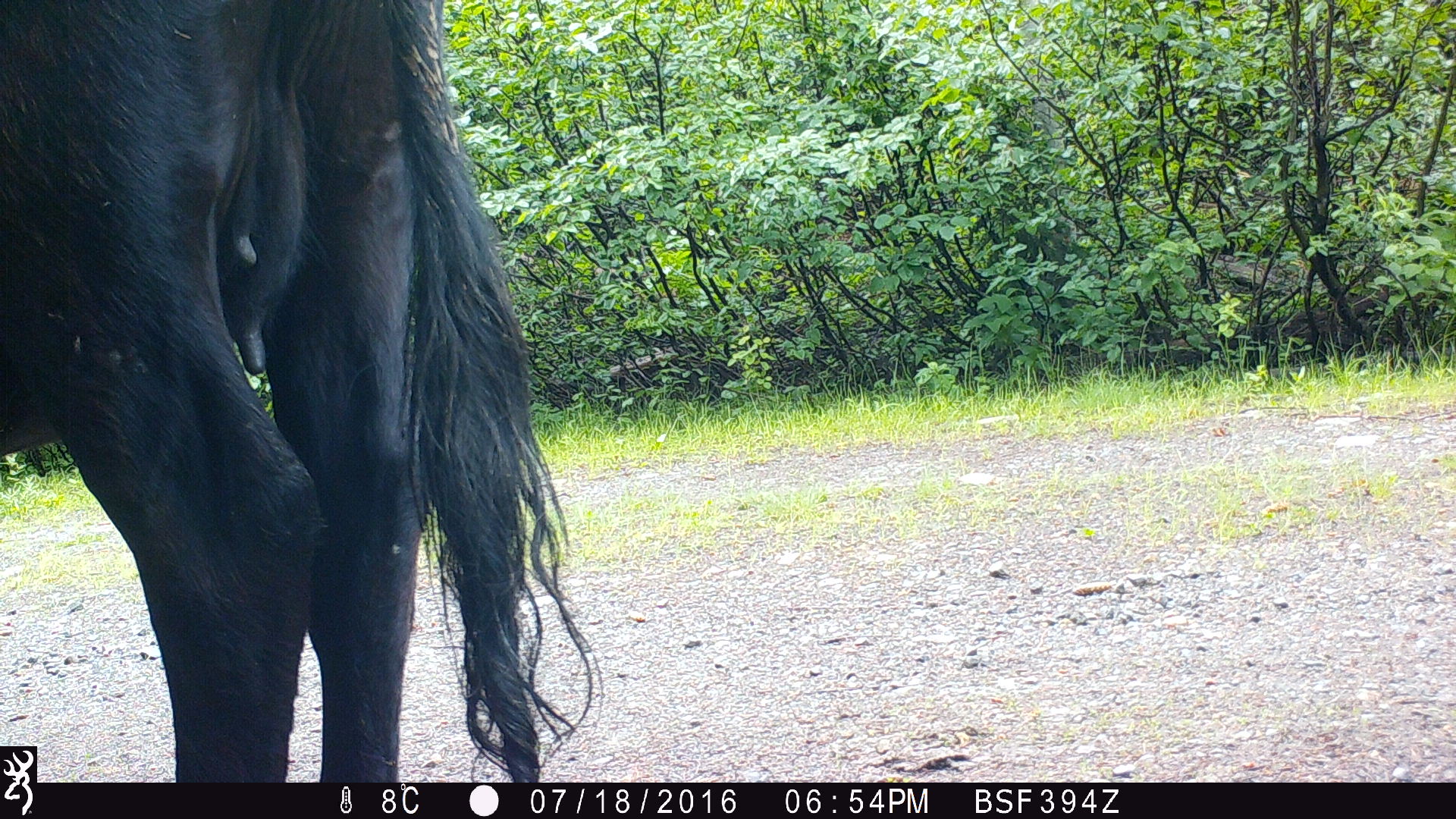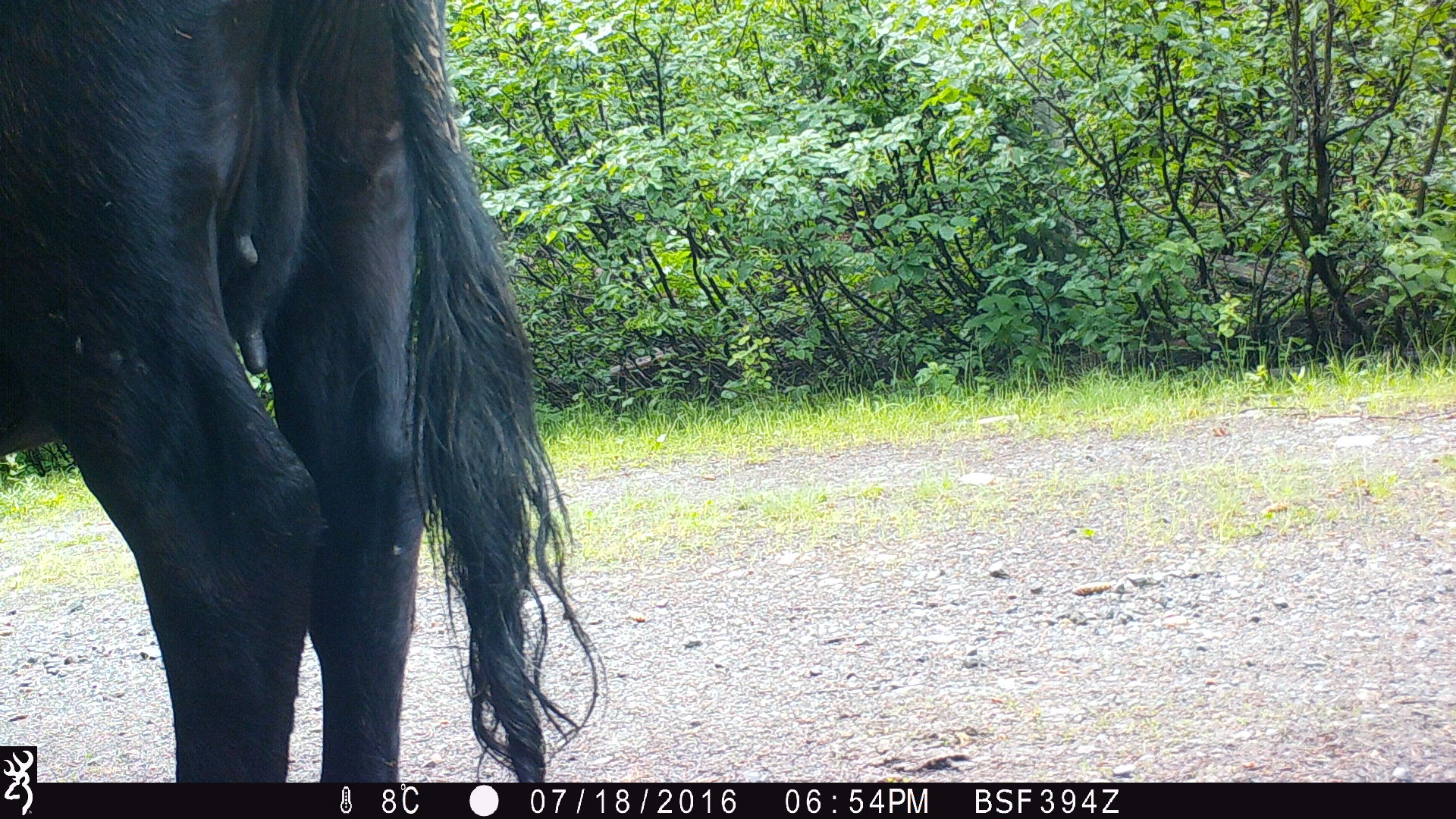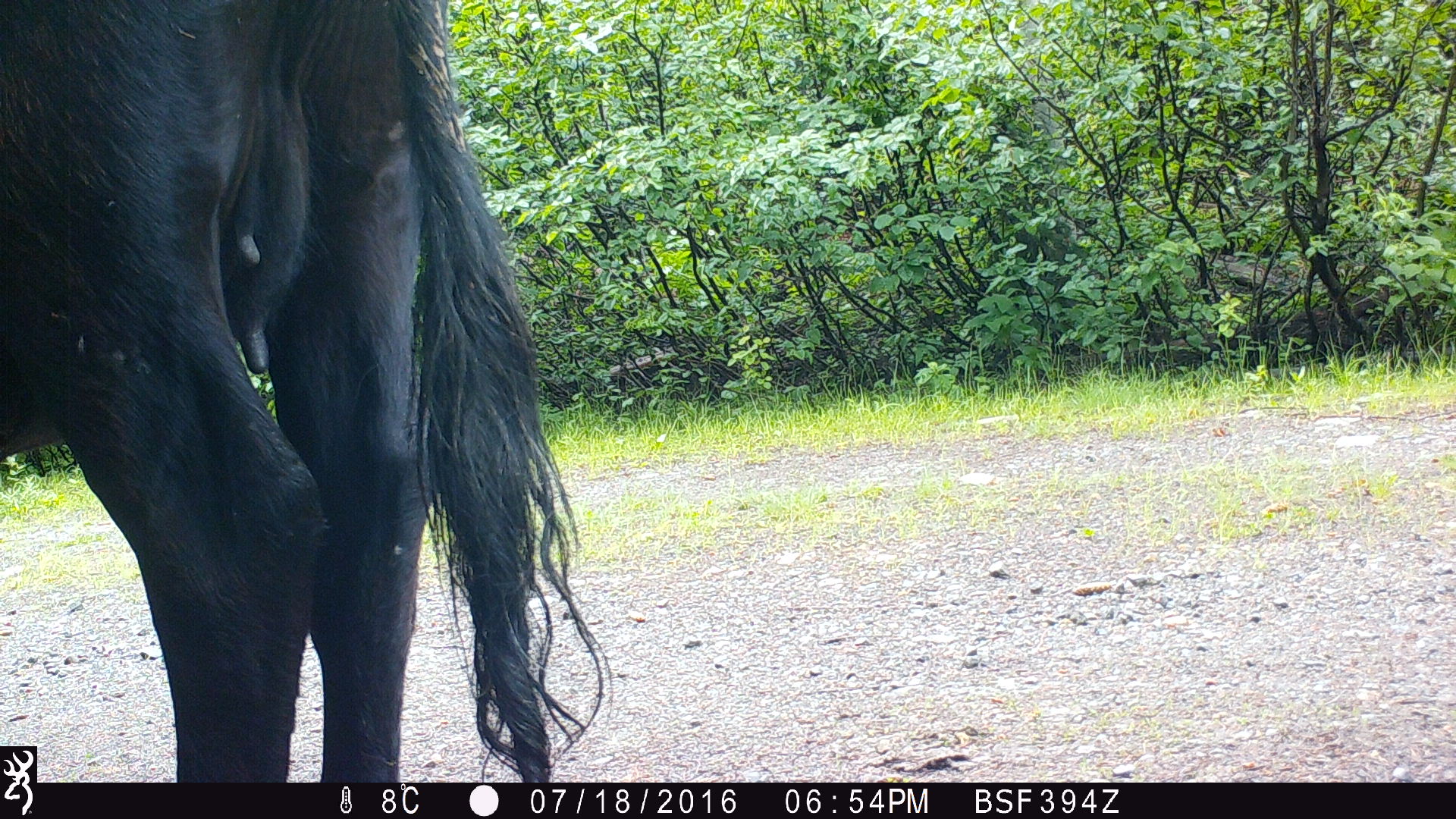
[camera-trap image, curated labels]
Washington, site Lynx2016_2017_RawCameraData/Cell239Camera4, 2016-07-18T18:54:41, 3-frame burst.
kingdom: Animalia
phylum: Chordata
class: Mammalia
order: Artiodactyla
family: Bovidae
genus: Bos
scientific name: Bos taurus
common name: domestic cattle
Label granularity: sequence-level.